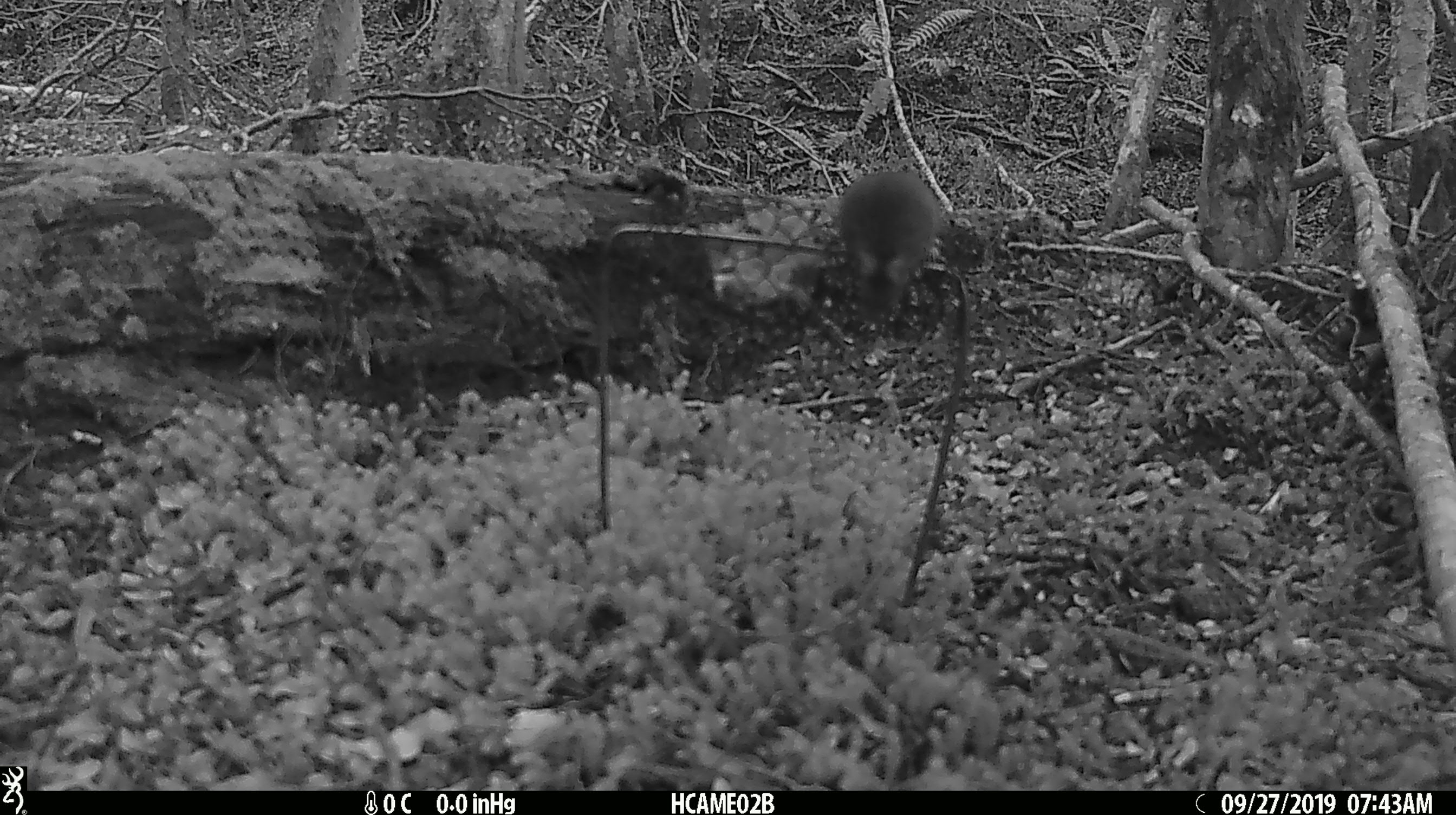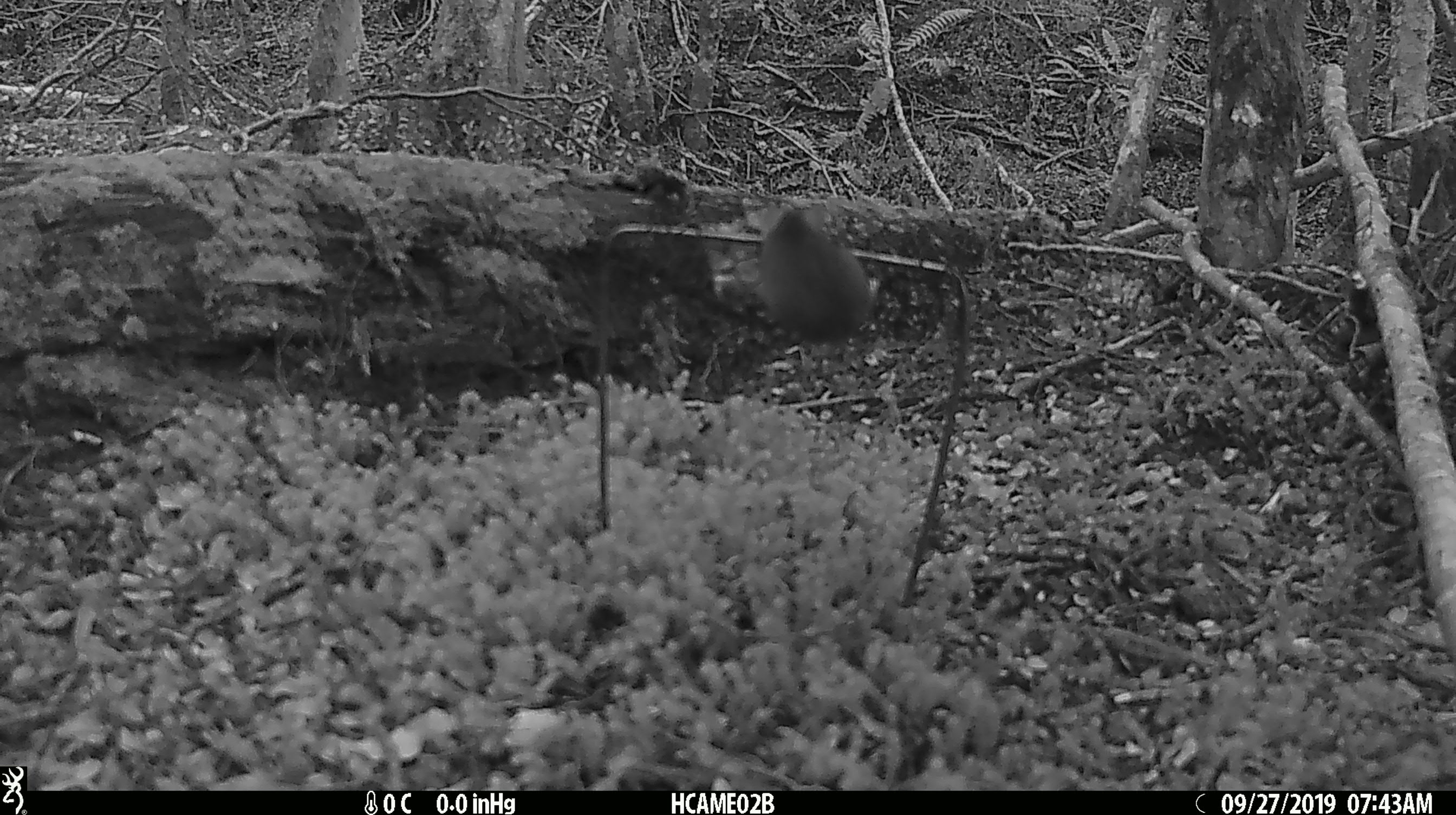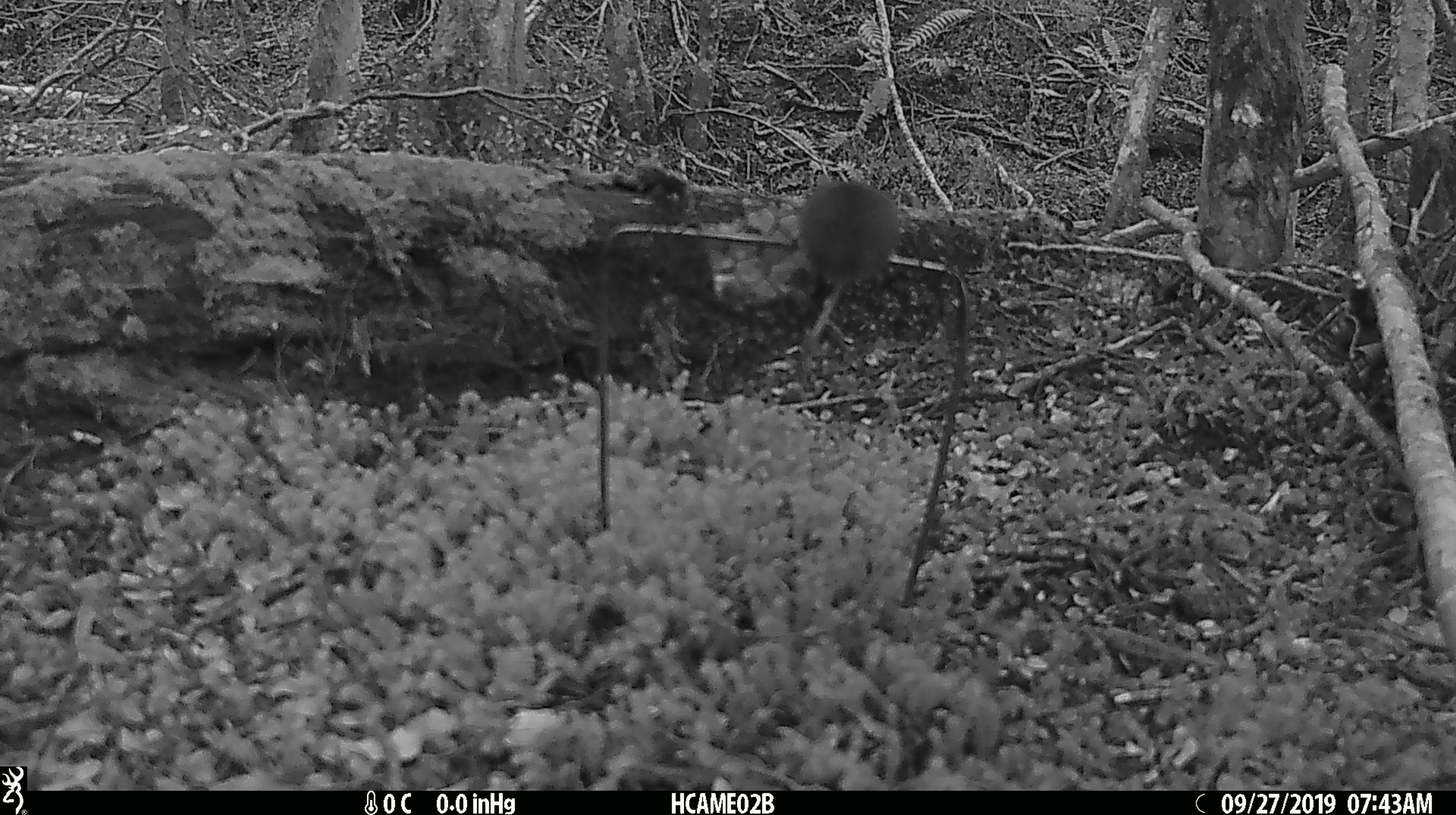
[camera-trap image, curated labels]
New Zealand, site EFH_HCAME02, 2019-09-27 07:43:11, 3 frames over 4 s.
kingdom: Animalia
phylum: Chordata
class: Mammalia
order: Rodentia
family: Muridae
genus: Mus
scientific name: Mus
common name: mouse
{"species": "mouse (Mus)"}